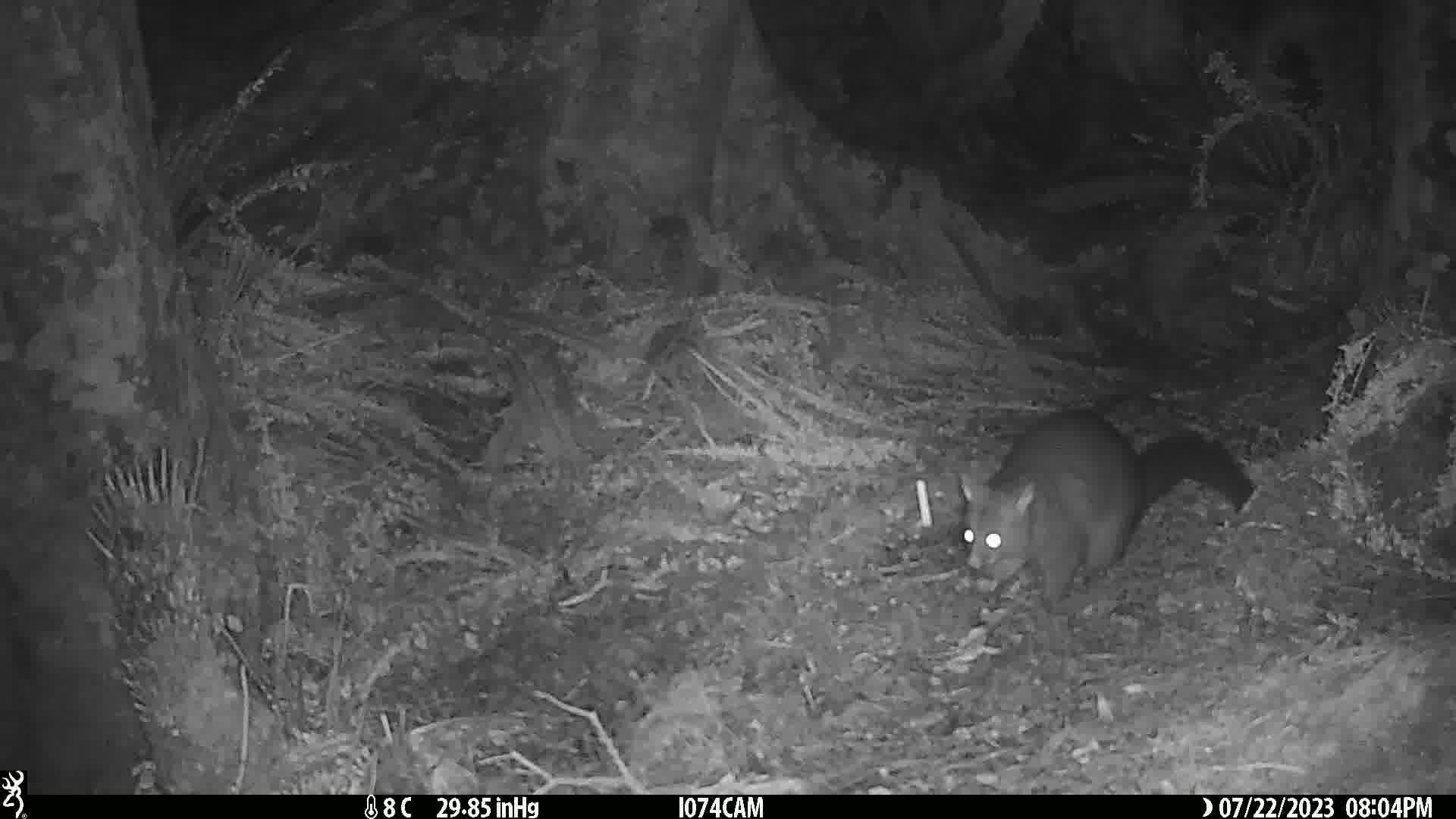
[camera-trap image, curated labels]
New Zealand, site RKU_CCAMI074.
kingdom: Animalia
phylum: Chordata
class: Mammalia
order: Diprotodontia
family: Phalangeridae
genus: Trichosurus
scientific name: Trichosurus vulpecula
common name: common brushtail possum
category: possum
Possum (common brushtail possum) (Trichosurus vulpecula).